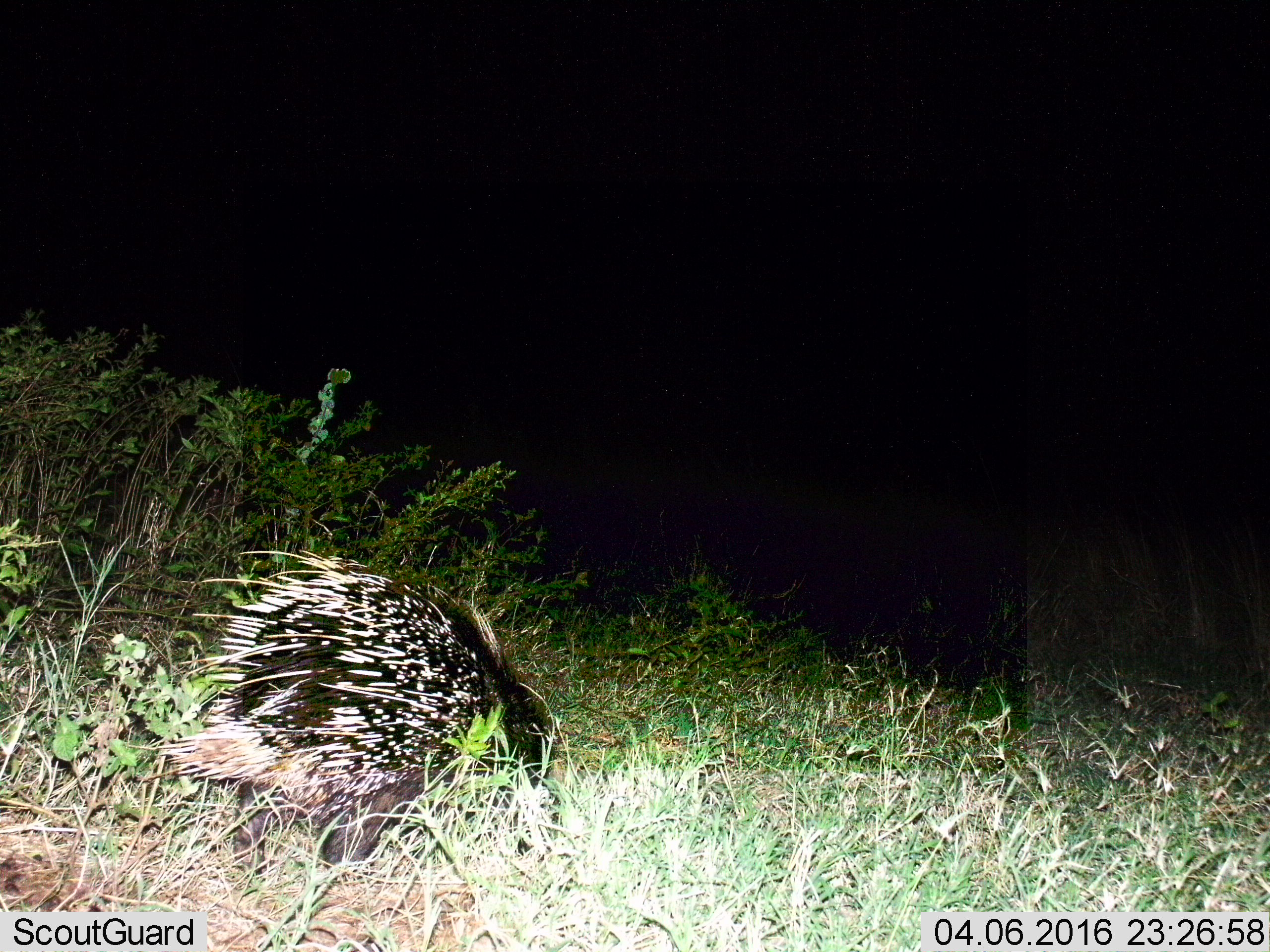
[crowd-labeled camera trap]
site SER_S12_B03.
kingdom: Animalia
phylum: Chordata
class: Mammalia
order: Rodentia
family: Hystricidae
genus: Hystrix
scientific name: Hystrix cristata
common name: crested porcupine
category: porcupine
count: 1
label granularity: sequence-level